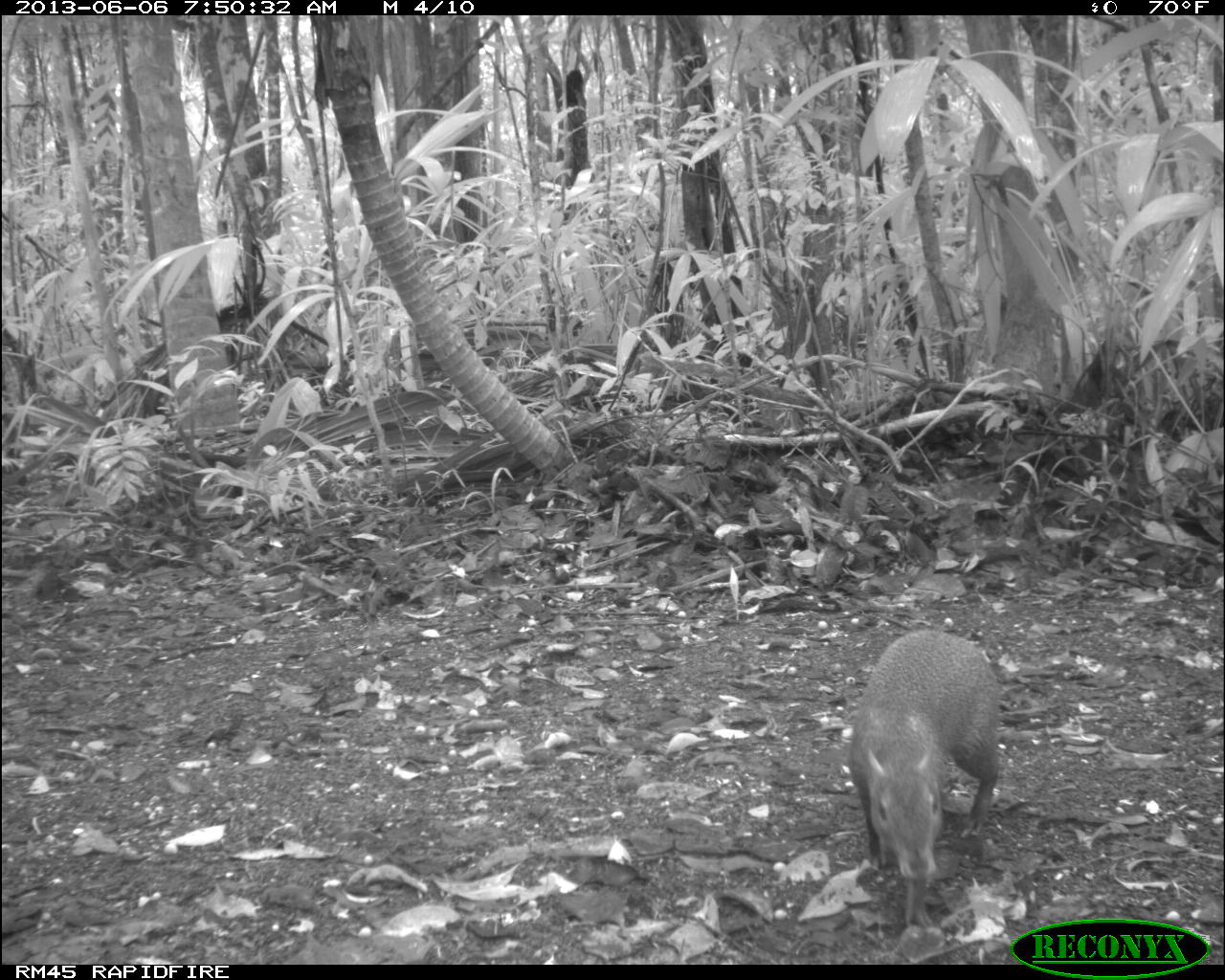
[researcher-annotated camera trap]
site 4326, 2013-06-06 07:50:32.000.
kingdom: Animalia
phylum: Chordata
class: Mammalia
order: Rodentia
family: Dasyproctidae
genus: Dasyprocta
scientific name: Dasyprocta punctata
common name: central american agouti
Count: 1.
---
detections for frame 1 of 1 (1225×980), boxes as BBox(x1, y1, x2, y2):
dasyprocta punctata: BBox(848, 629, 1000, 929)